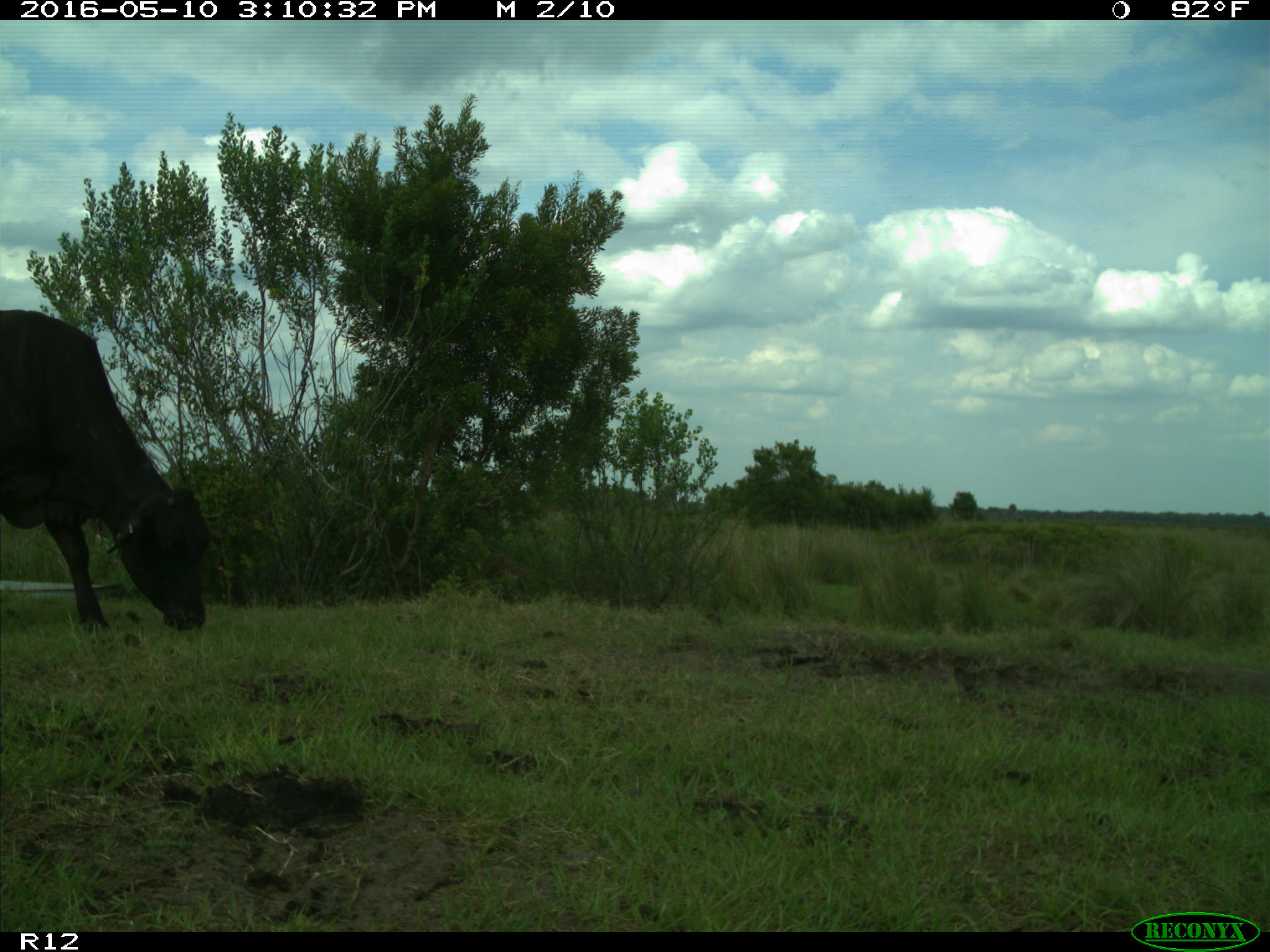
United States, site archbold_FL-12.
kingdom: Animalia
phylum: Chordata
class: Mammalia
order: Artiodactyla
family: Bovidae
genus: Bos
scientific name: Bos taurus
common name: domestic cow